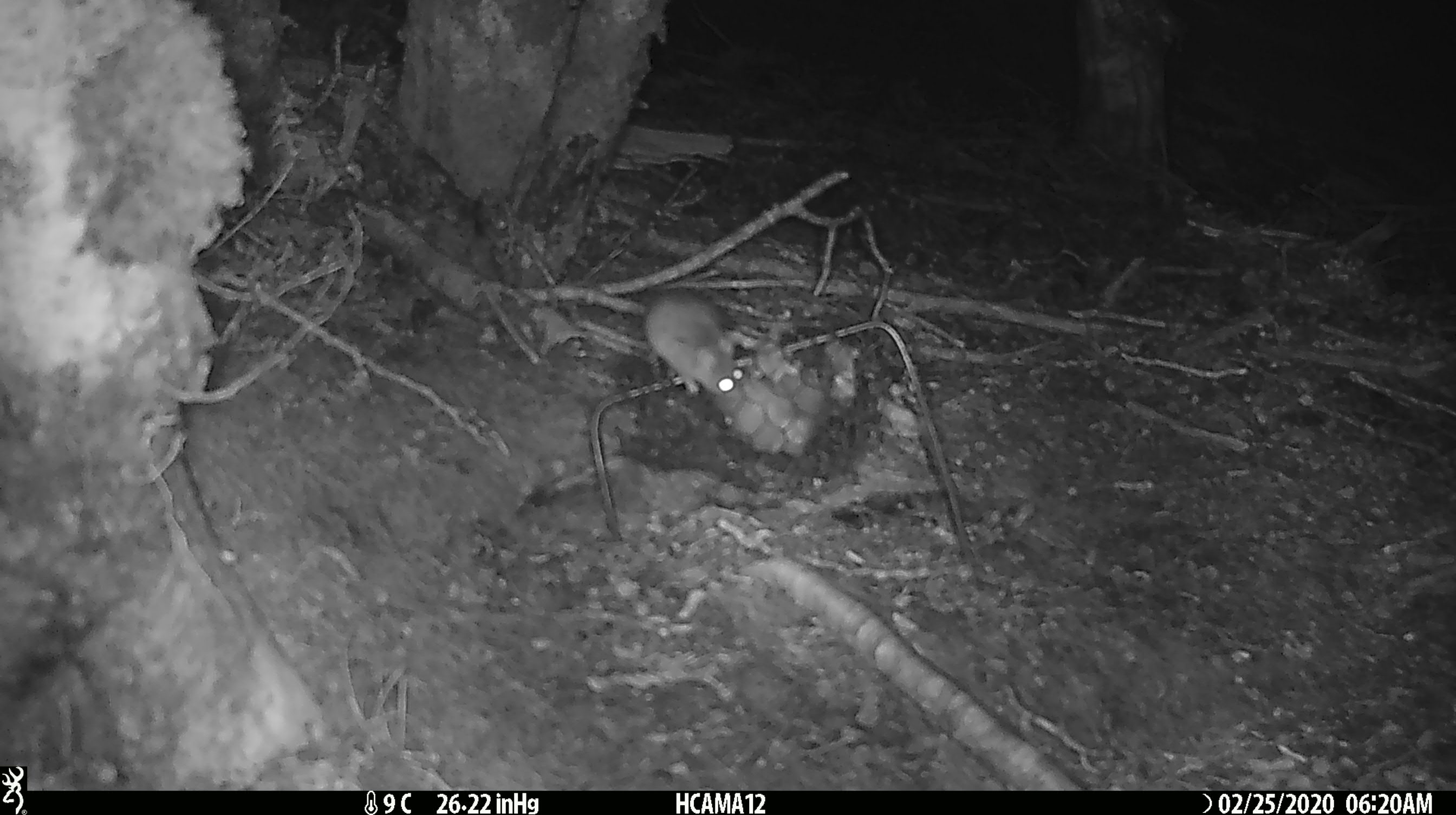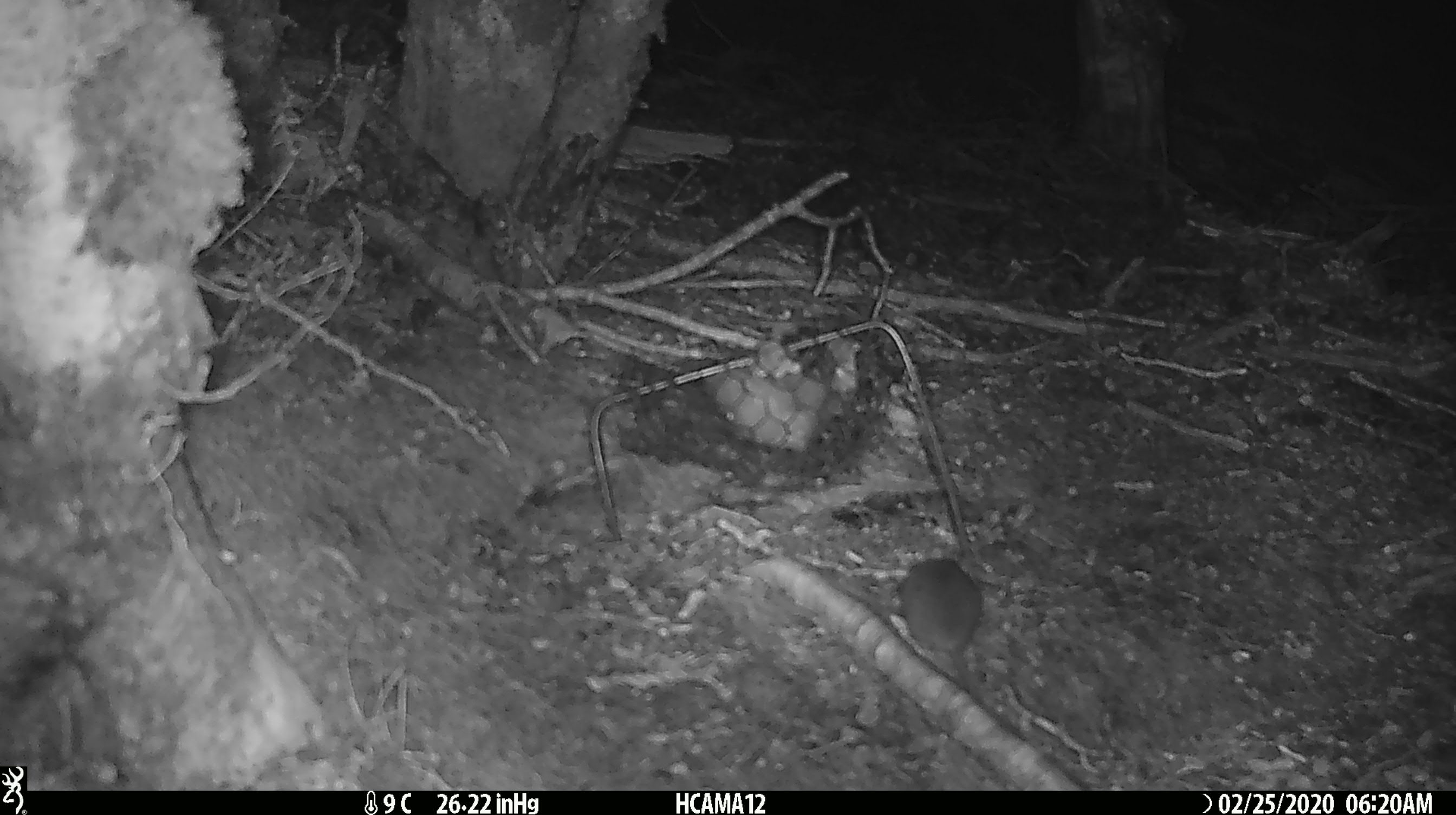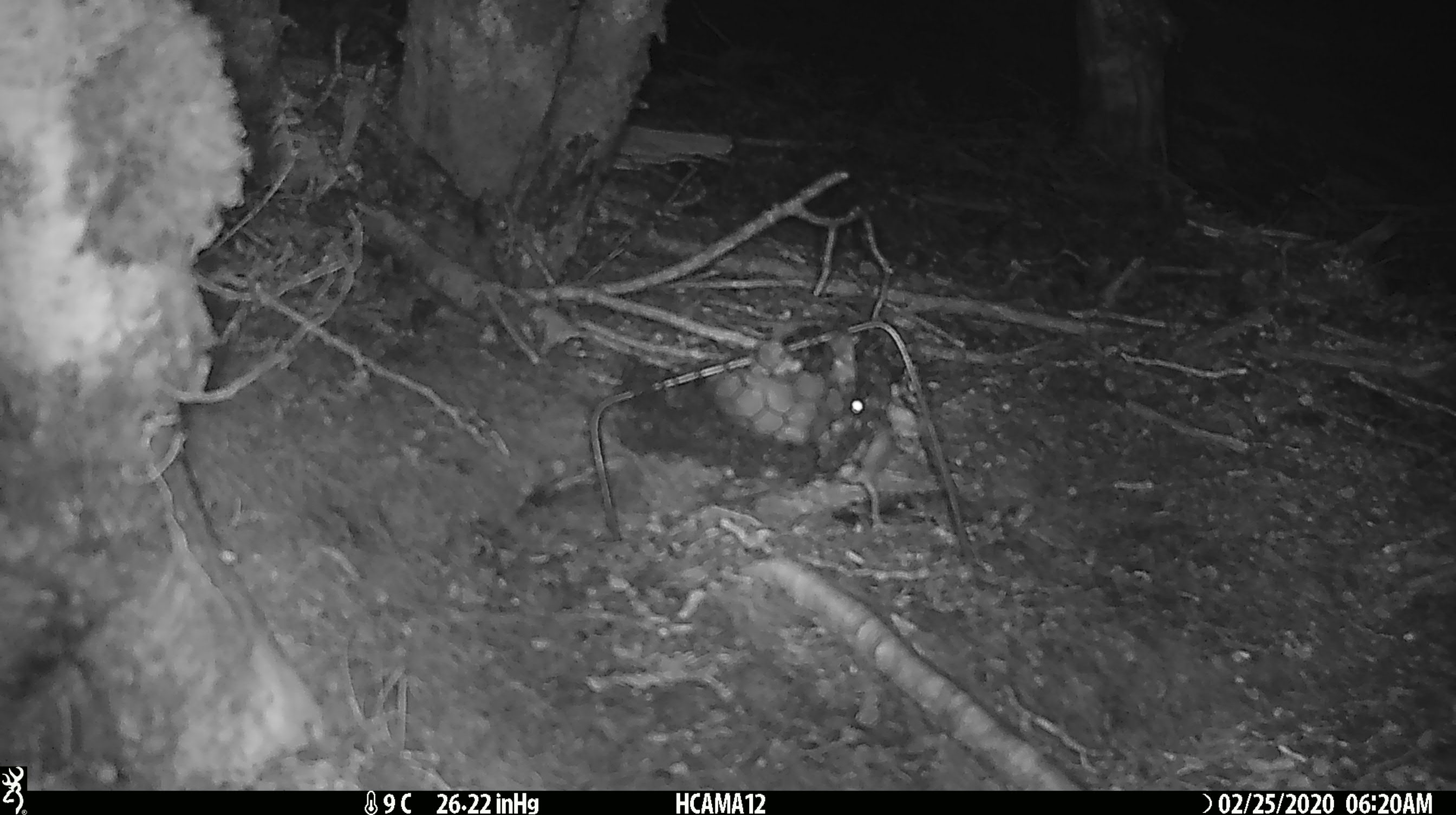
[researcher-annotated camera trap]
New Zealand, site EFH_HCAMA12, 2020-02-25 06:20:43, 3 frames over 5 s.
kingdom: Animalia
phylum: Chordata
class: Mammalia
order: Rodentia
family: Muridae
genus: Mus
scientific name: Mus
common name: mouse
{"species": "mouse (Mus)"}